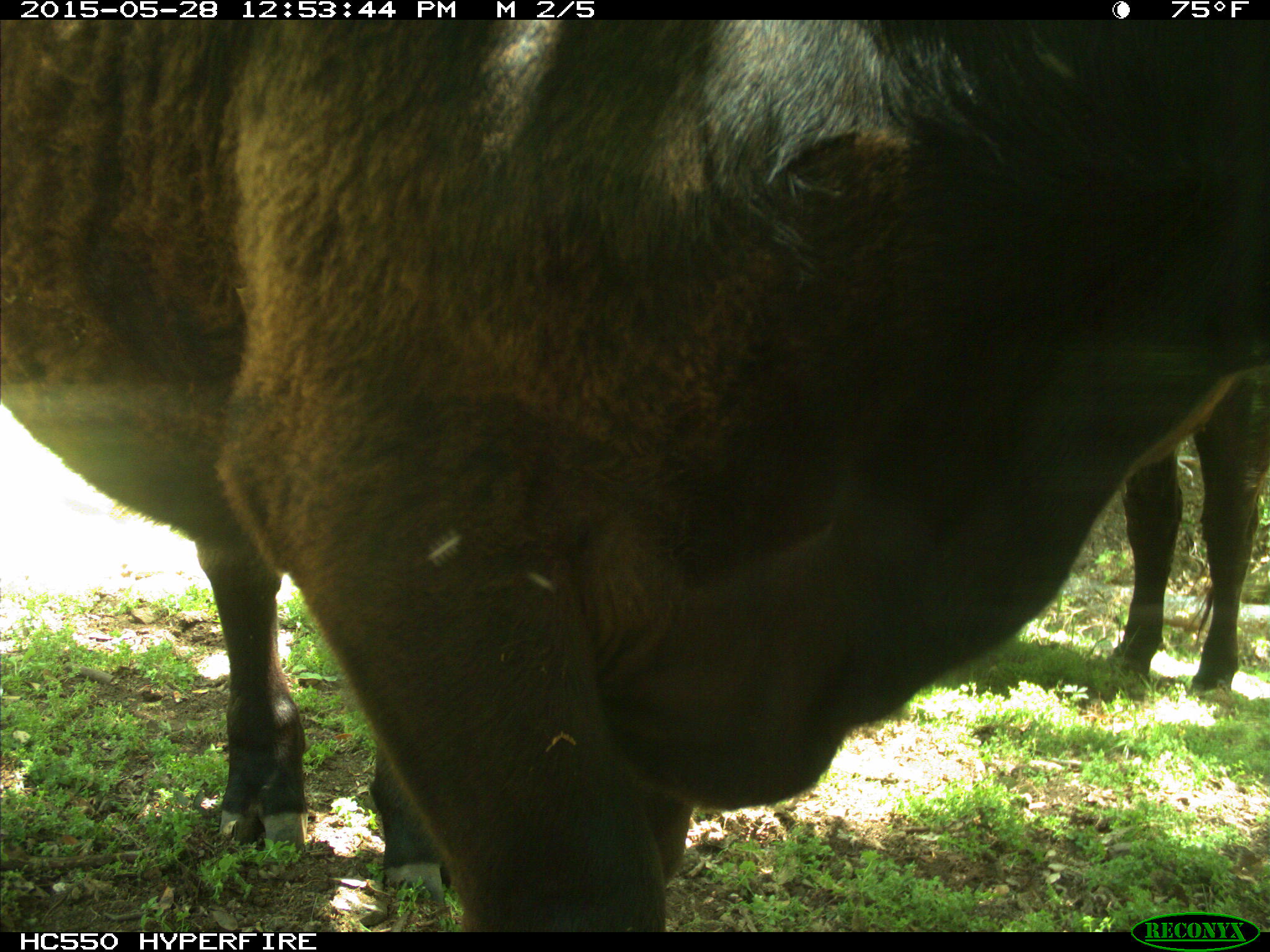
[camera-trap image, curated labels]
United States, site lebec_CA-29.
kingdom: Animalia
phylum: Chordata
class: Mammalia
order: Artiodactyla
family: Bovidae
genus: Bos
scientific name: Bos taurus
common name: domestic cow